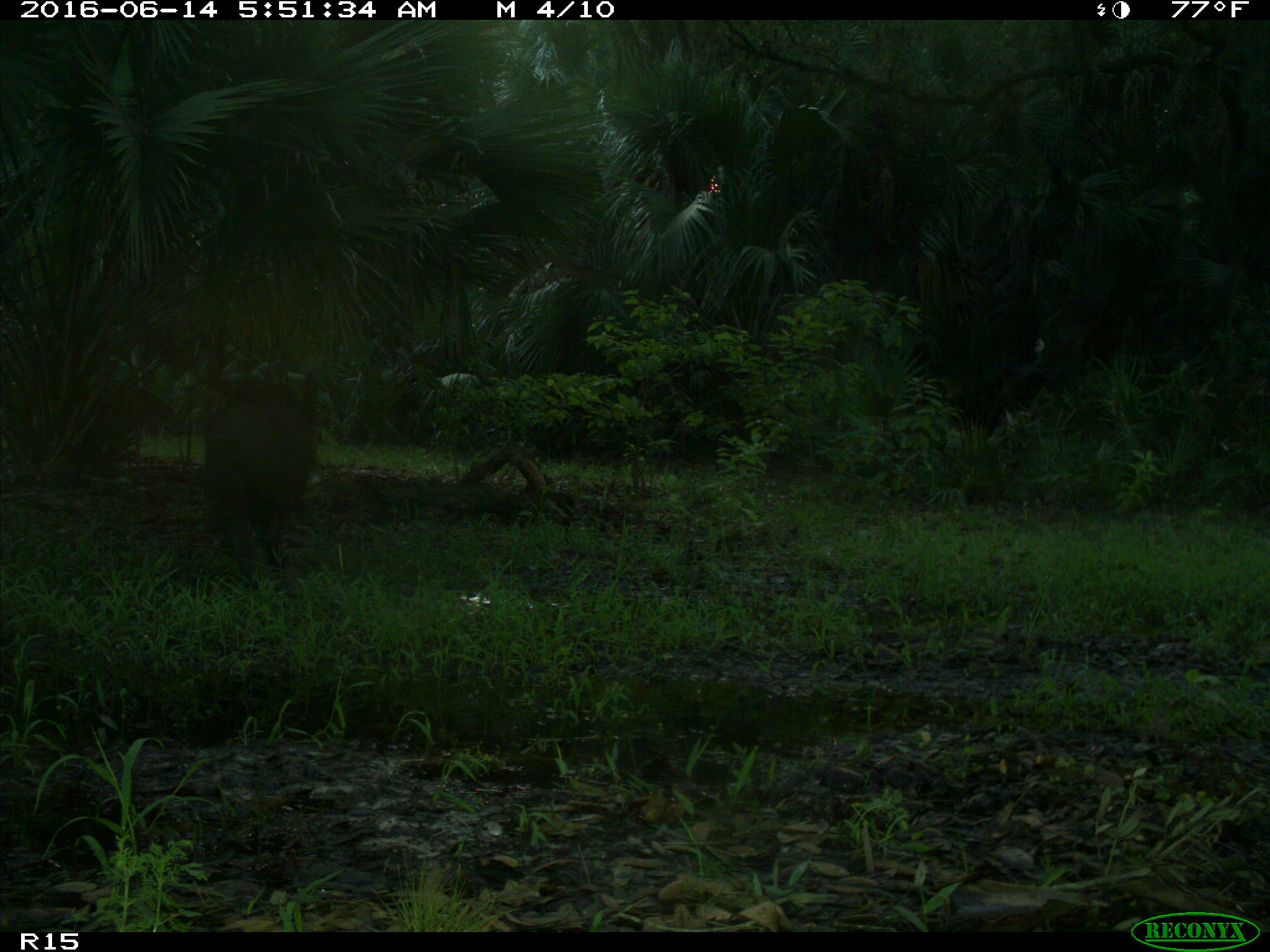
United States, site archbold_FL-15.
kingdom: Animalia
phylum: Chordata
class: Mammalia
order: Artiodactyla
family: Suidae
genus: Sus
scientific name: Sus scrofa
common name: wild boar